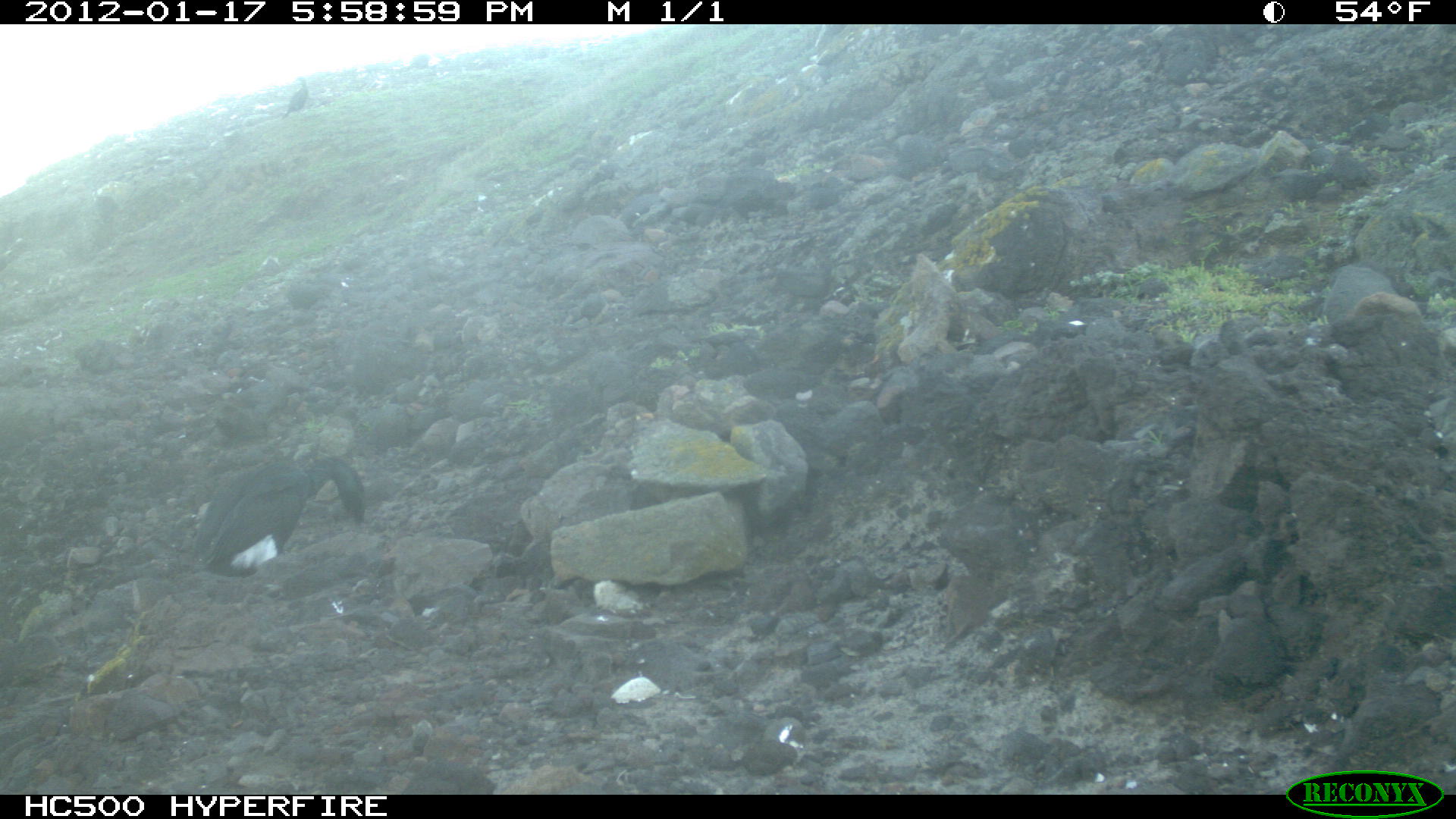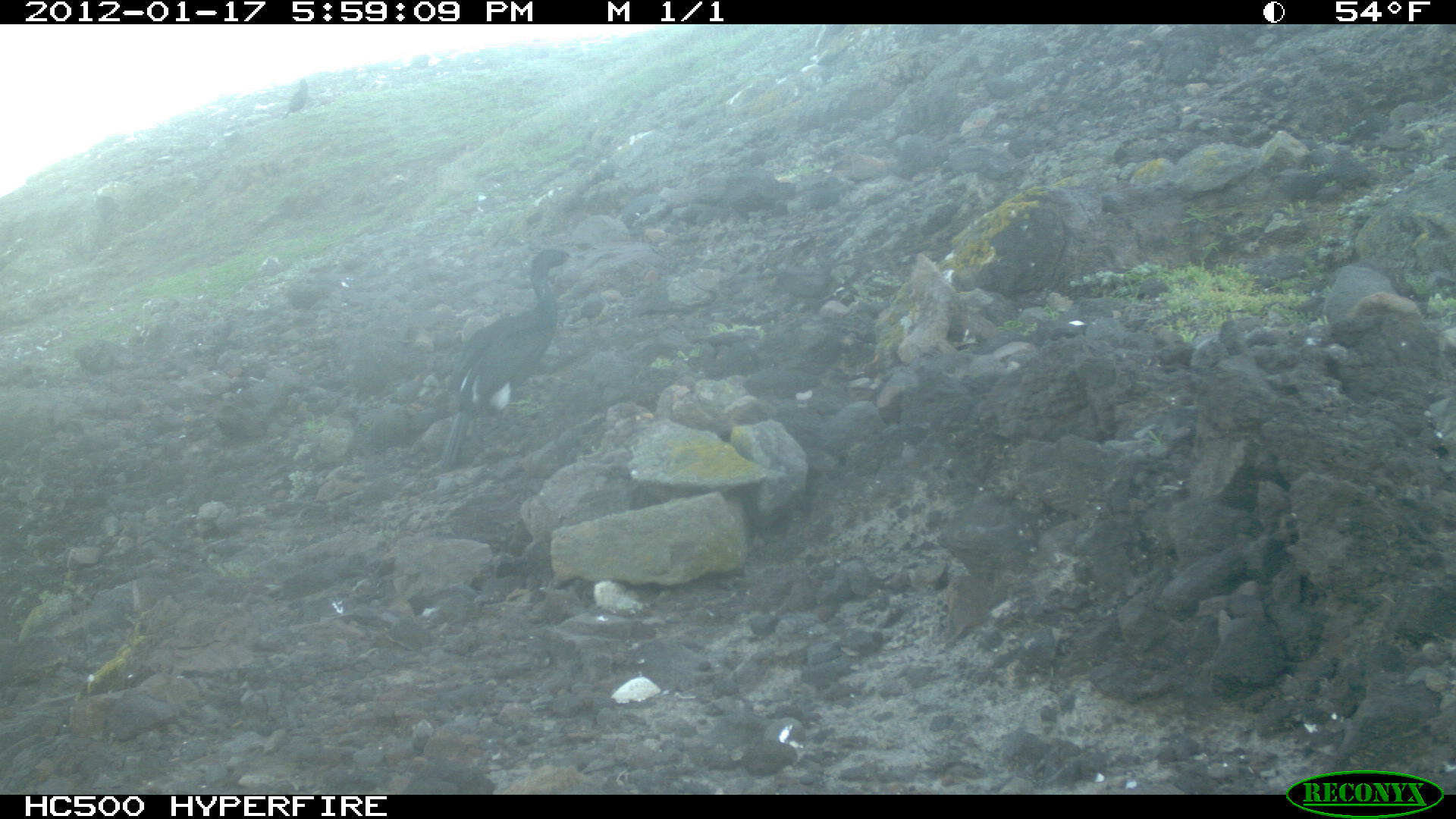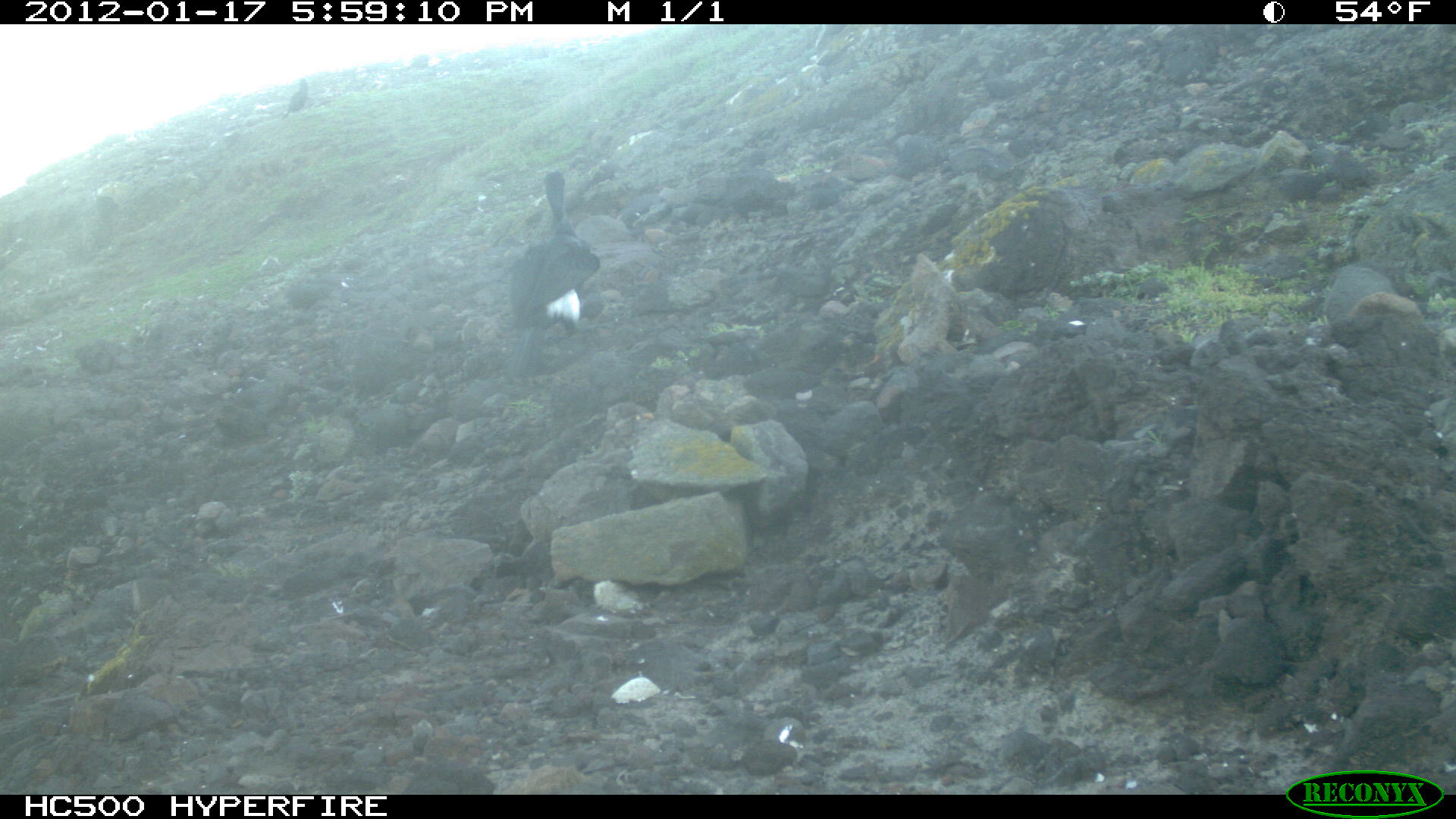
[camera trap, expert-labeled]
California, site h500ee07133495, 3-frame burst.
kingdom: Animalia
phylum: Chordata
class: Aves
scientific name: Aves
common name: bird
Bird (Aves).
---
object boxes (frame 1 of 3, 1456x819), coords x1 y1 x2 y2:
bird: 196 454 365 577; 281 77 308 120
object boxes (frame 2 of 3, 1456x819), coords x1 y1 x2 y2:
bird: 443 249 585 467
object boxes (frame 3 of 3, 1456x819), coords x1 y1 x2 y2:
bird: 505 168 601 336; 281 78 309 120